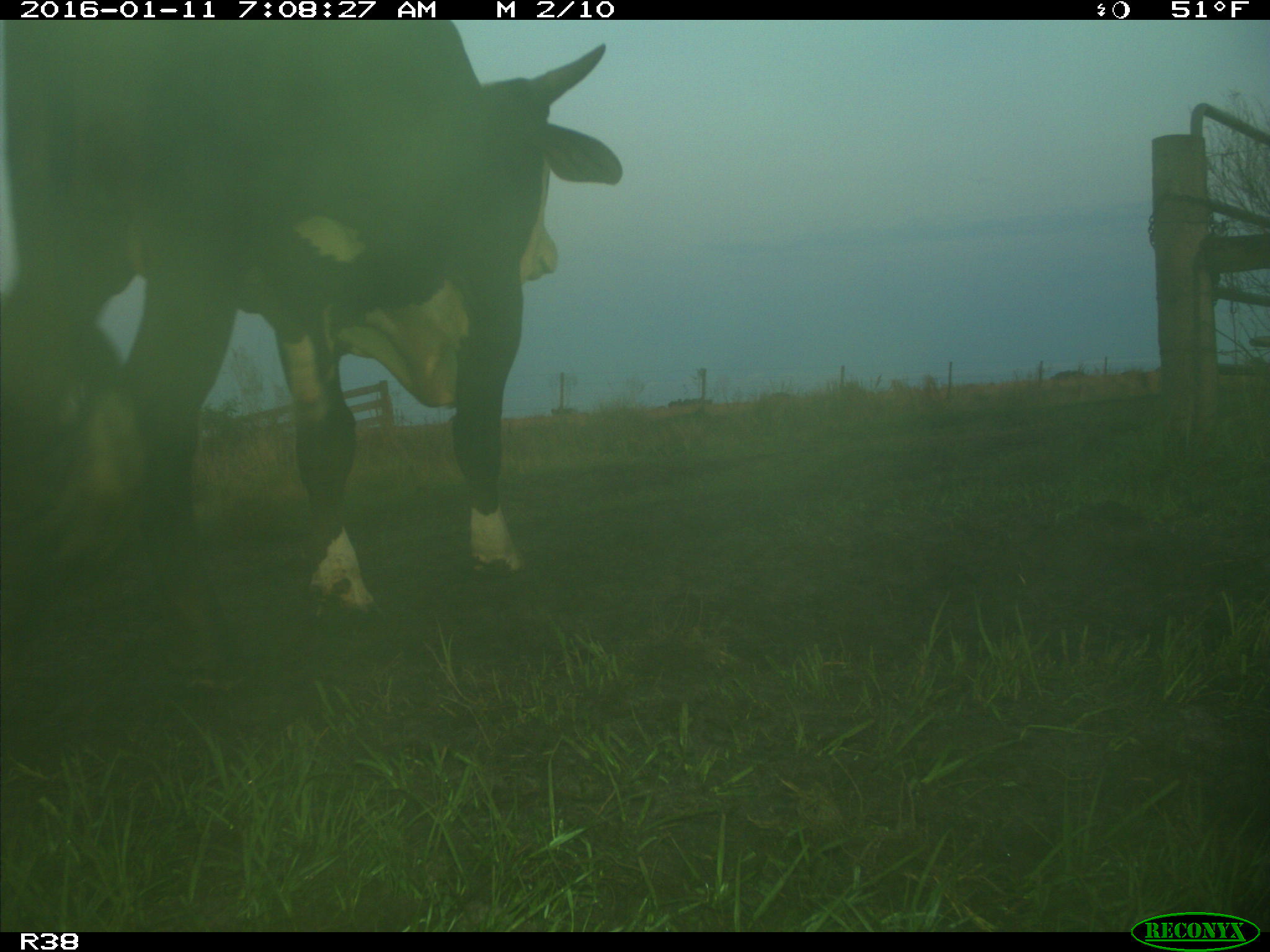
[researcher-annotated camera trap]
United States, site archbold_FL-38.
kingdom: Animalia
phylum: Chordata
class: Mammalia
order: Artiodactyla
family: Bovidae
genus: Bos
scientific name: Bos taurus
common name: domestic cow